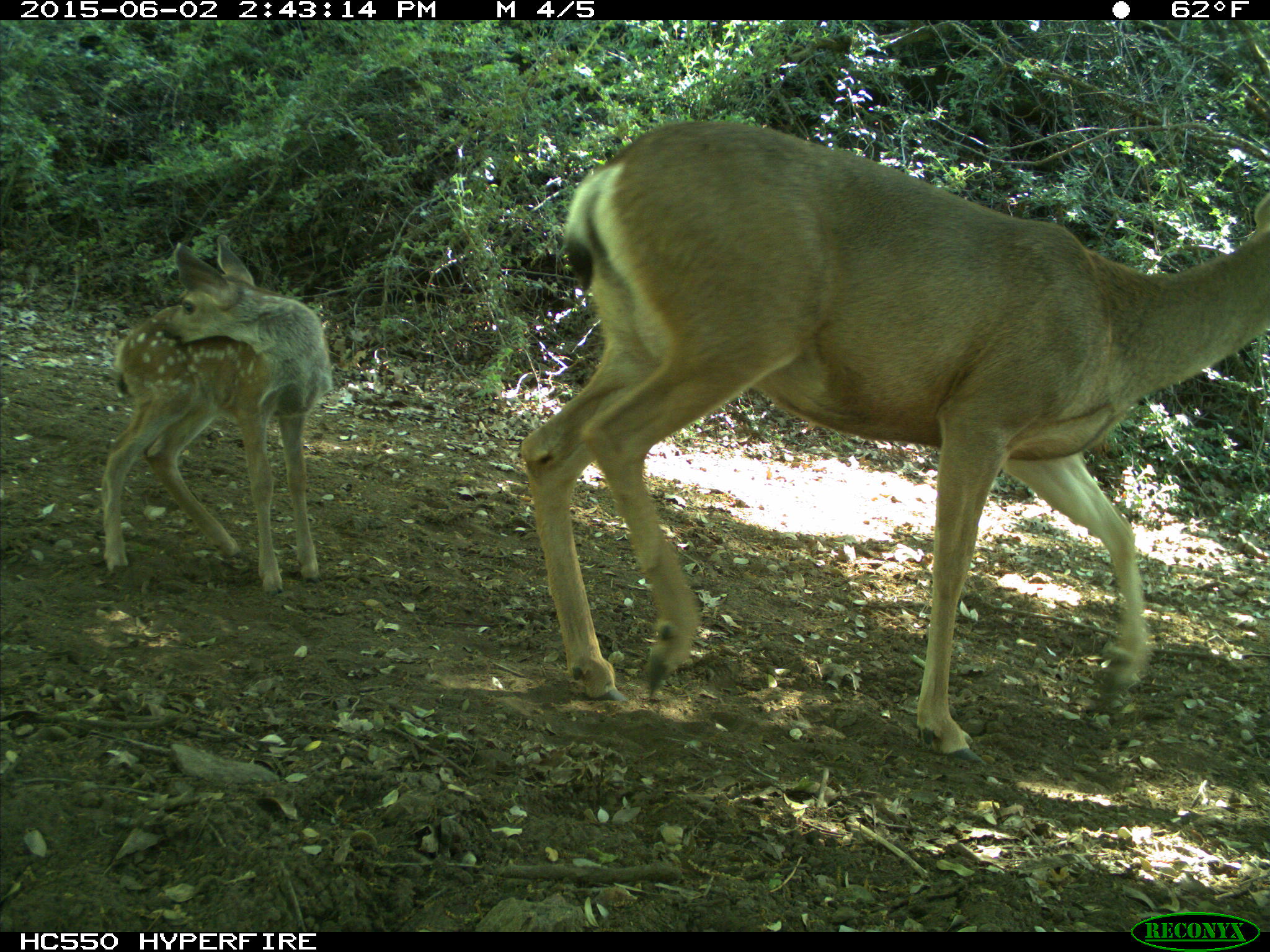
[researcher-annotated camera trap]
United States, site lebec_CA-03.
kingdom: Animalia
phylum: Chordata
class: Mammalia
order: Artiodactyla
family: Cervidae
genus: Odocoileus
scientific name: Odocoileus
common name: deer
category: unidentified deer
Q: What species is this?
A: Unidentified deer (deer) (Odocoileus).